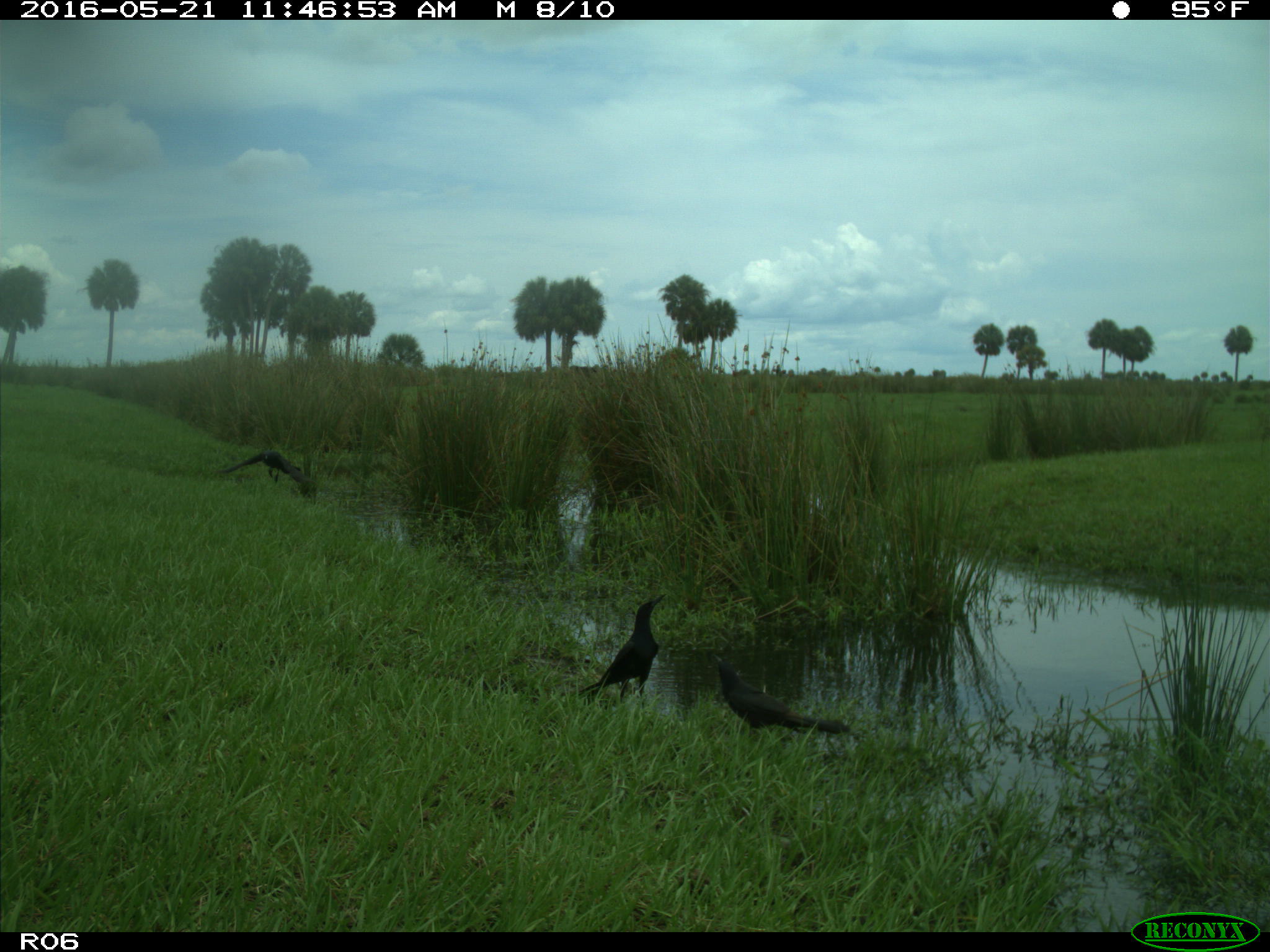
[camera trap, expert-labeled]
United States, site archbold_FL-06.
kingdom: Animalia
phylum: Chordata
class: Aves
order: Passeriformes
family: Corvidae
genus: Corvus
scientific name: Corvus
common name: crows and ravens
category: unidentified corvus